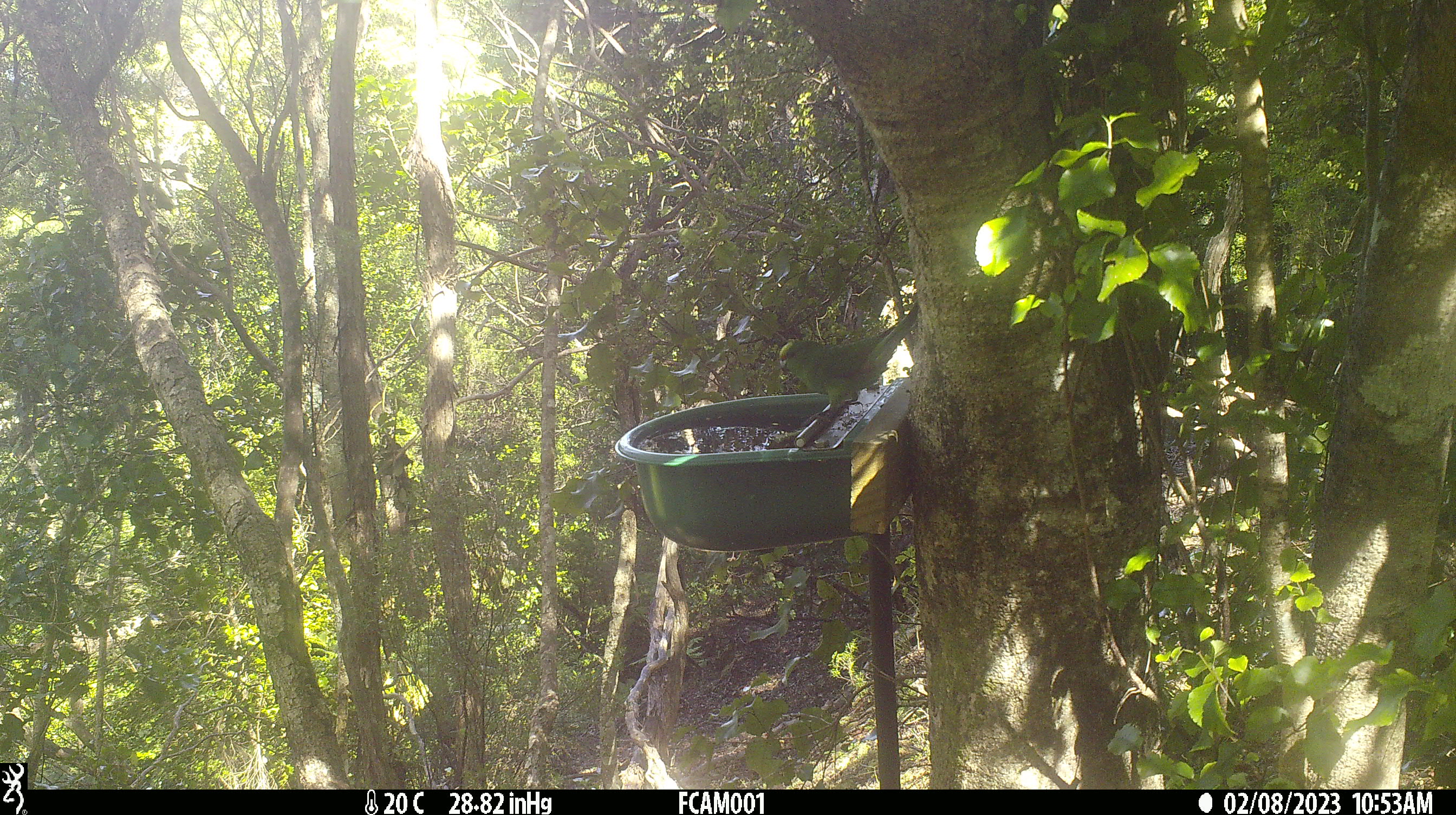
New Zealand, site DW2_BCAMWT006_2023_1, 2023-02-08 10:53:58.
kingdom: Animalia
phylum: Chordata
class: Aves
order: Psittaciformes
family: Psittaculidae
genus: Cyanoramphus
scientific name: Cyanoramphus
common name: parakeet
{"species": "parakeet (Cyanoramphus)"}